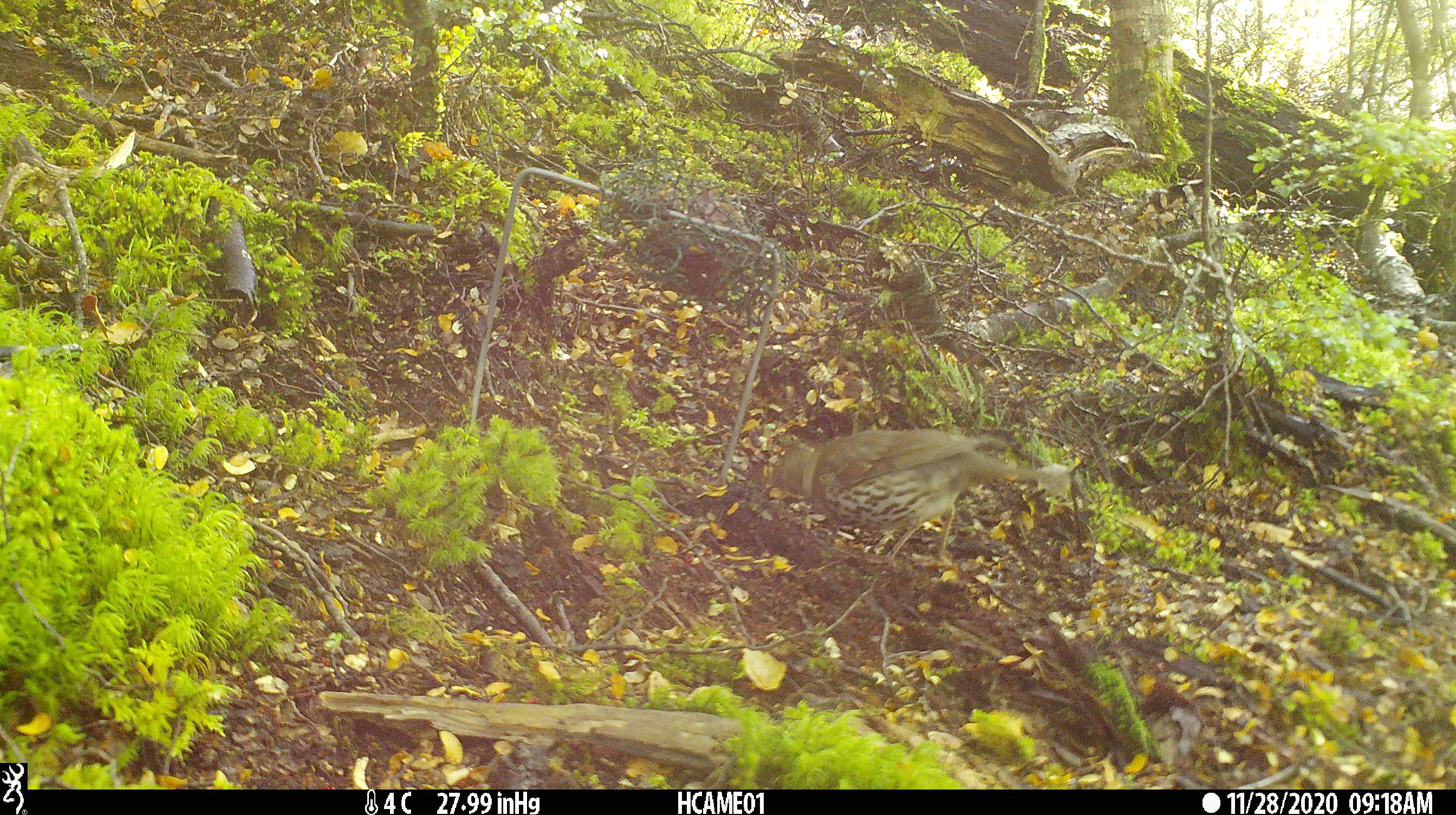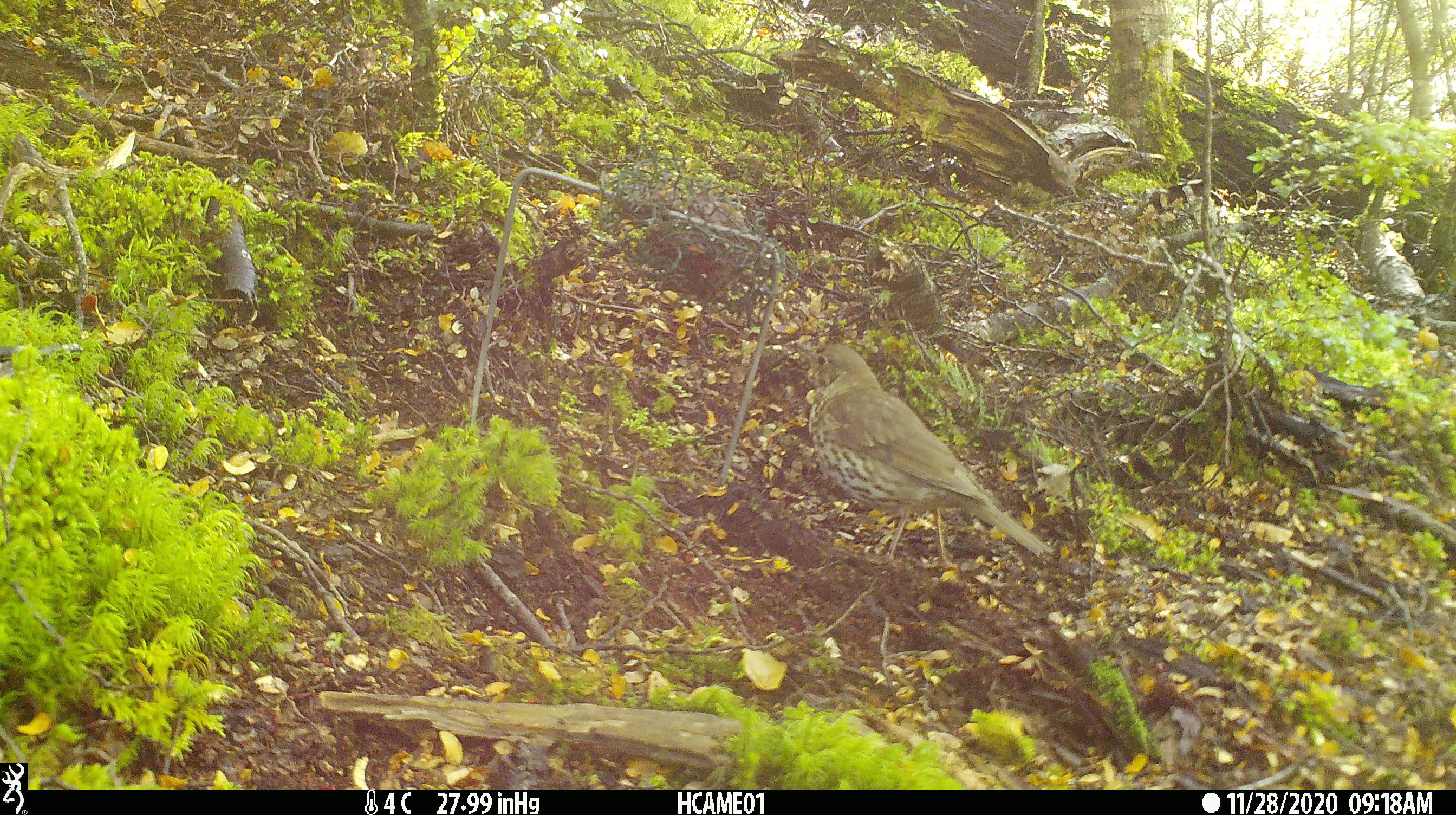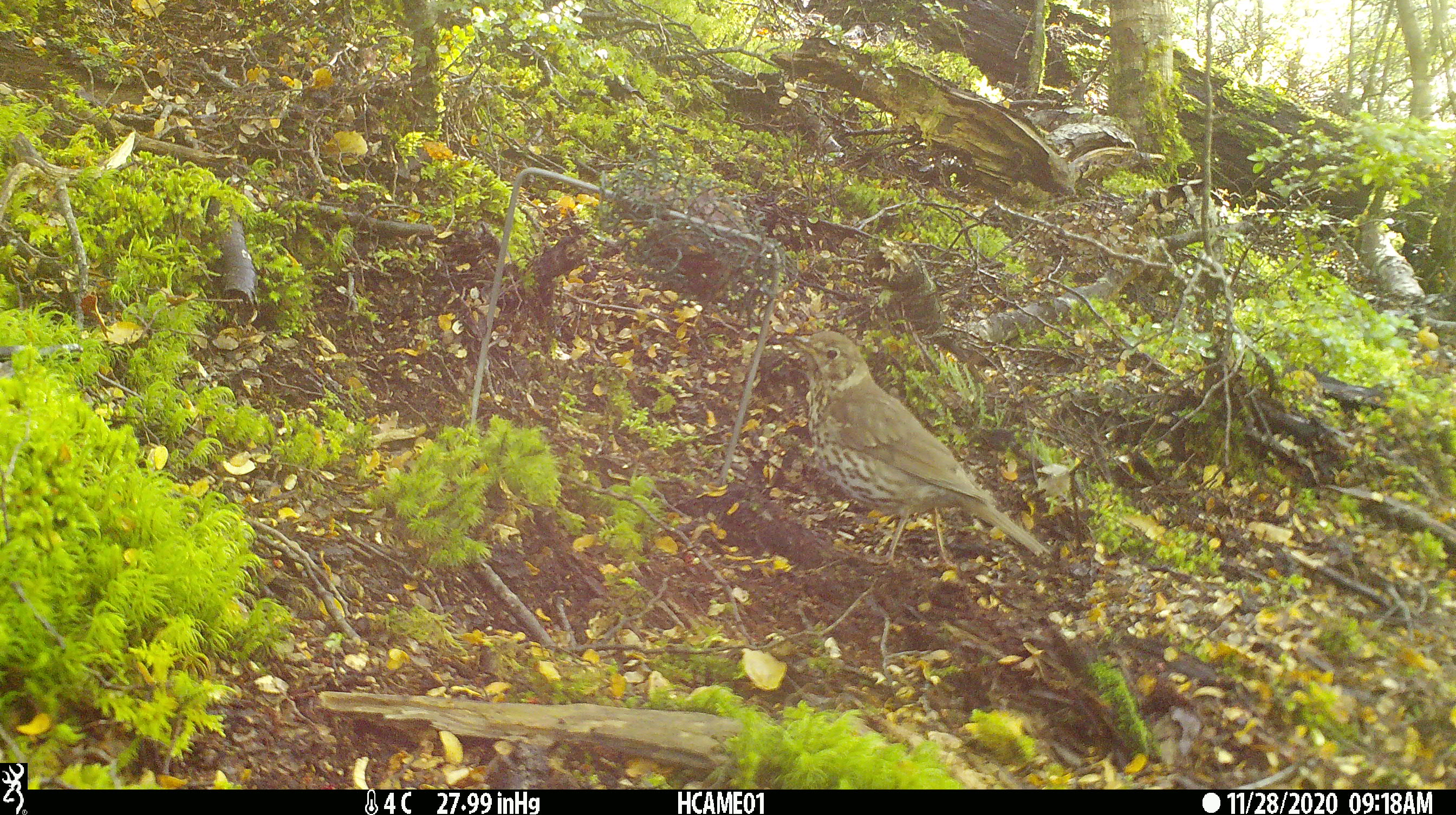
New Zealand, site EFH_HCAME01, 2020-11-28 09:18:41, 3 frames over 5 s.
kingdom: Animalia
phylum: Chordata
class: Aves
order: Passeriformes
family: Turdidae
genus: Turdus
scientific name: Turdus philomelos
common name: song thrush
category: thrush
Thrush (song thrush) (Turdus philomelos).